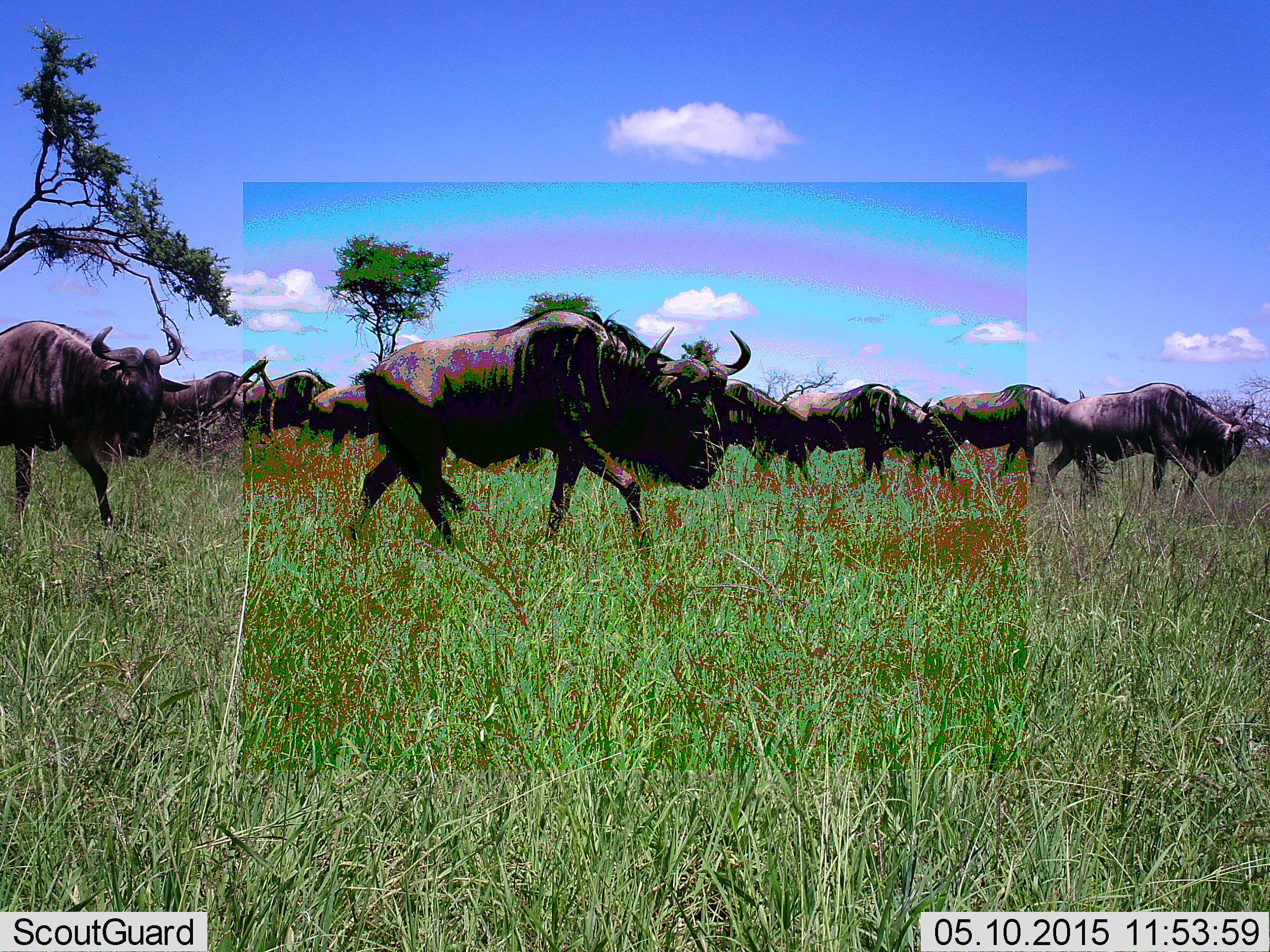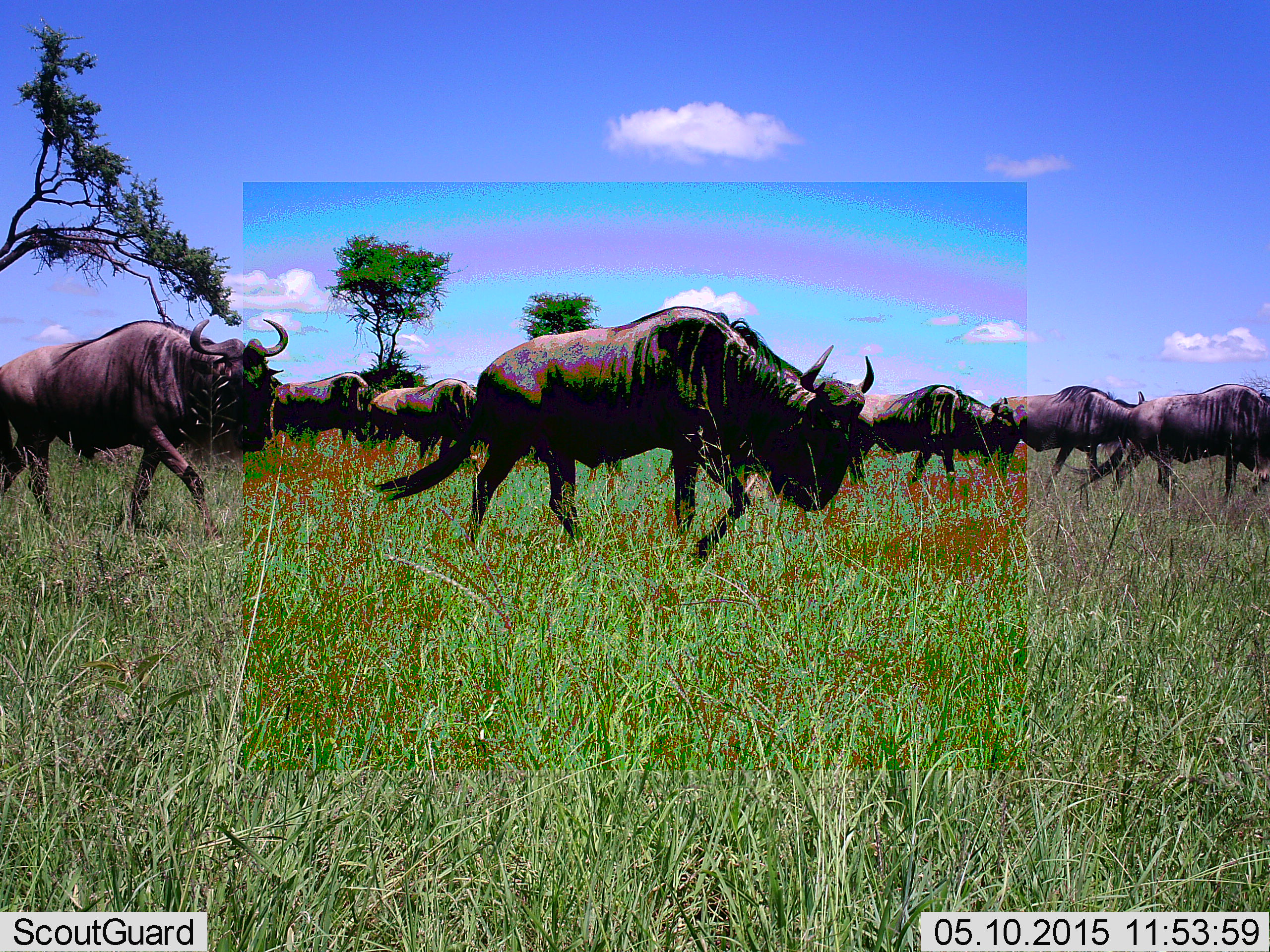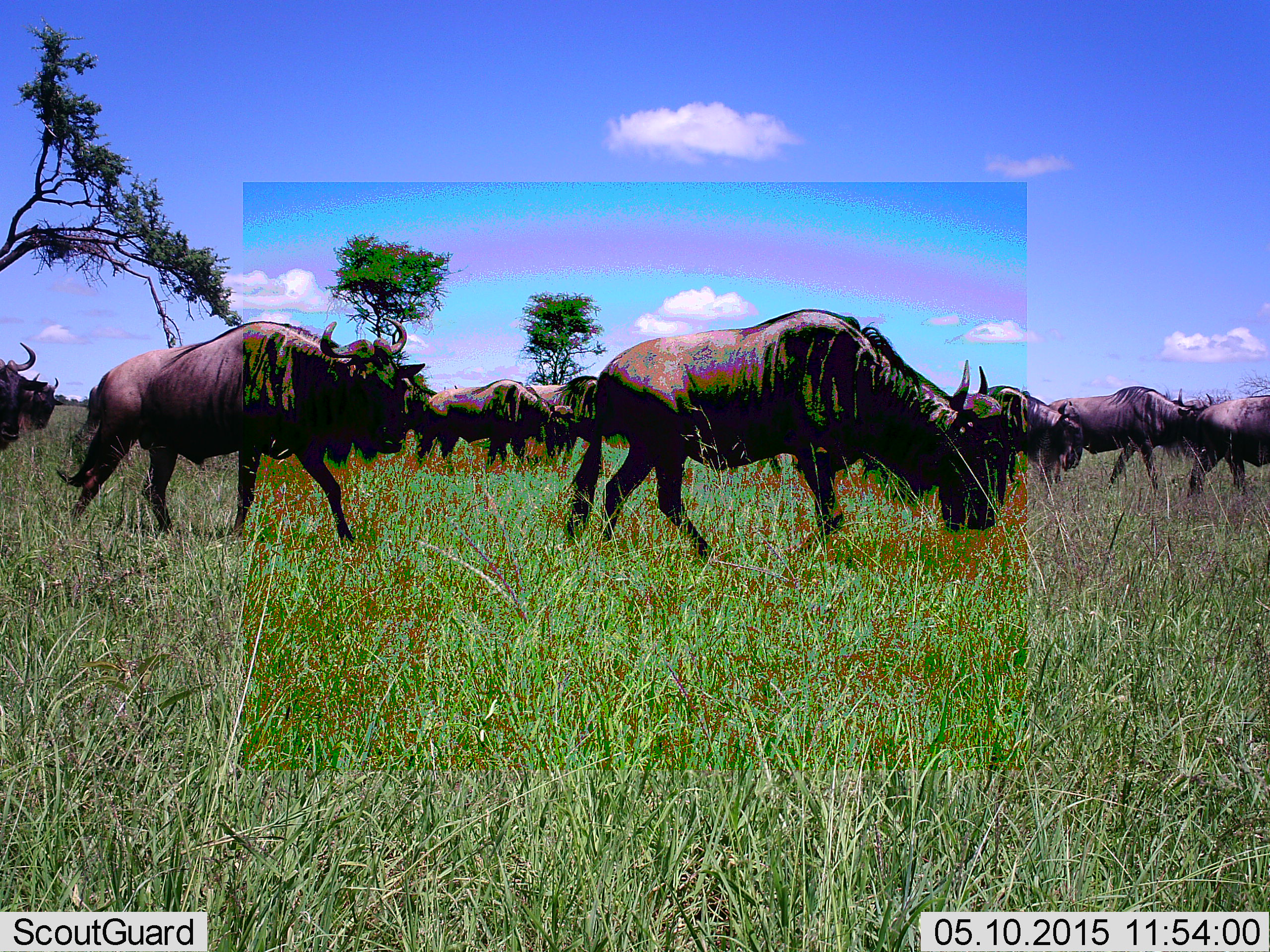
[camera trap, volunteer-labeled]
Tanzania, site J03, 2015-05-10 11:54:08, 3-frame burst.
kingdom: Animalia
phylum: Chordata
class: Mammalia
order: Artiodactyla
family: Bovidae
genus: Connochaetes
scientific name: Connochaetes taurinus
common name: blue wildebeest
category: wildebeest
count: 11-50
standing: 0%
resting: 0%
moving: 100%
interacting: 0%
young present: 0%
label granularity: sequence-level